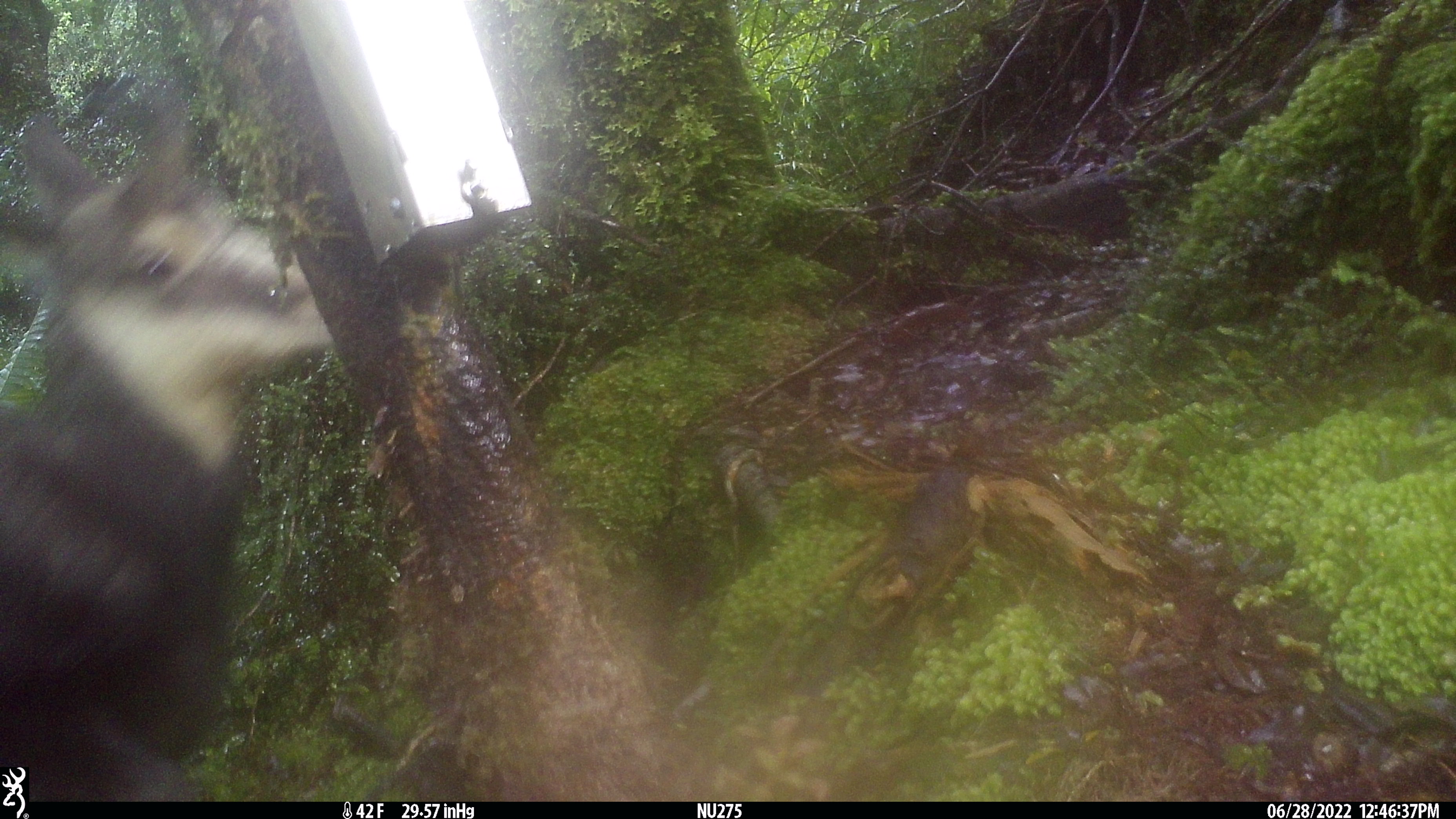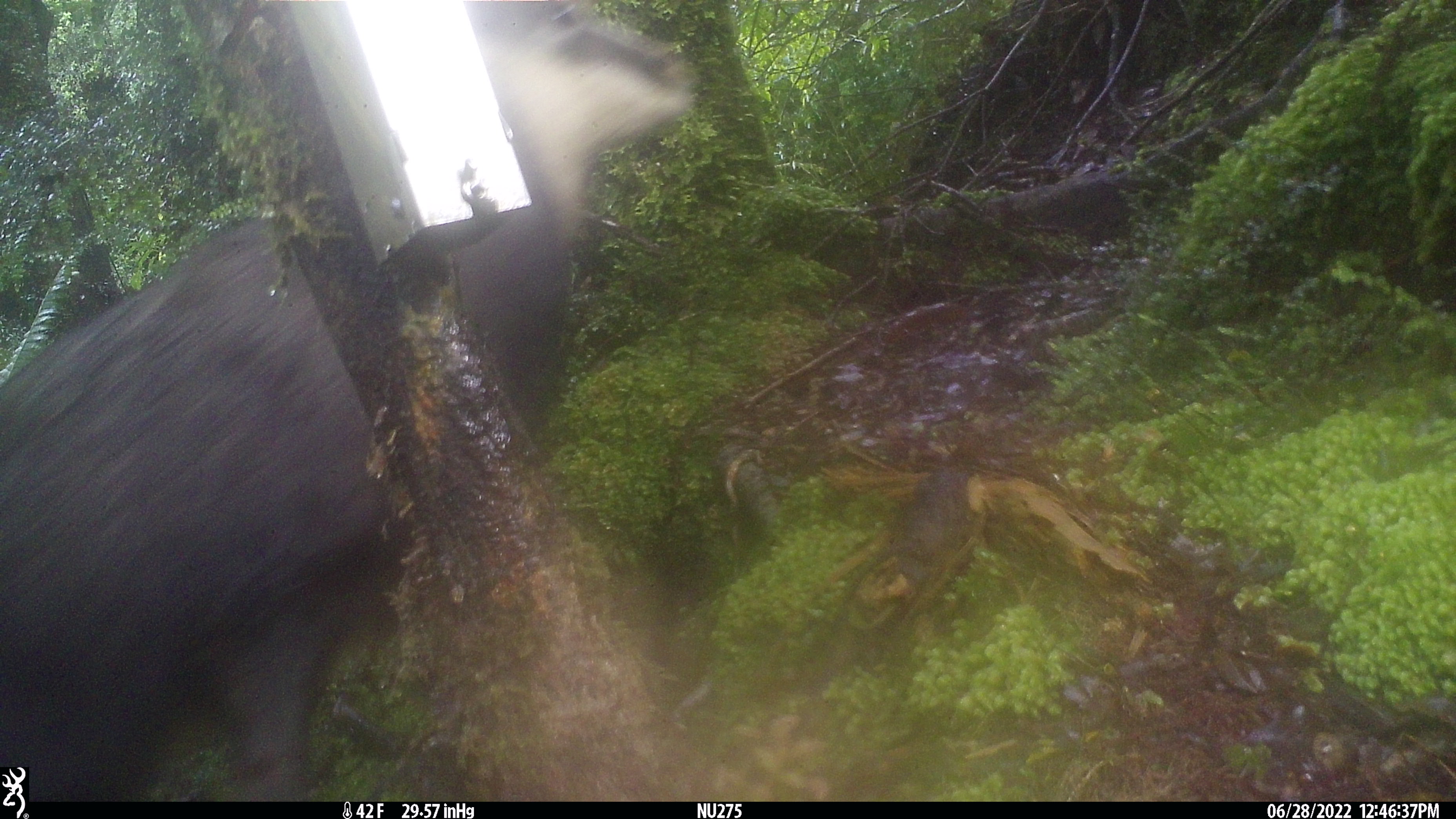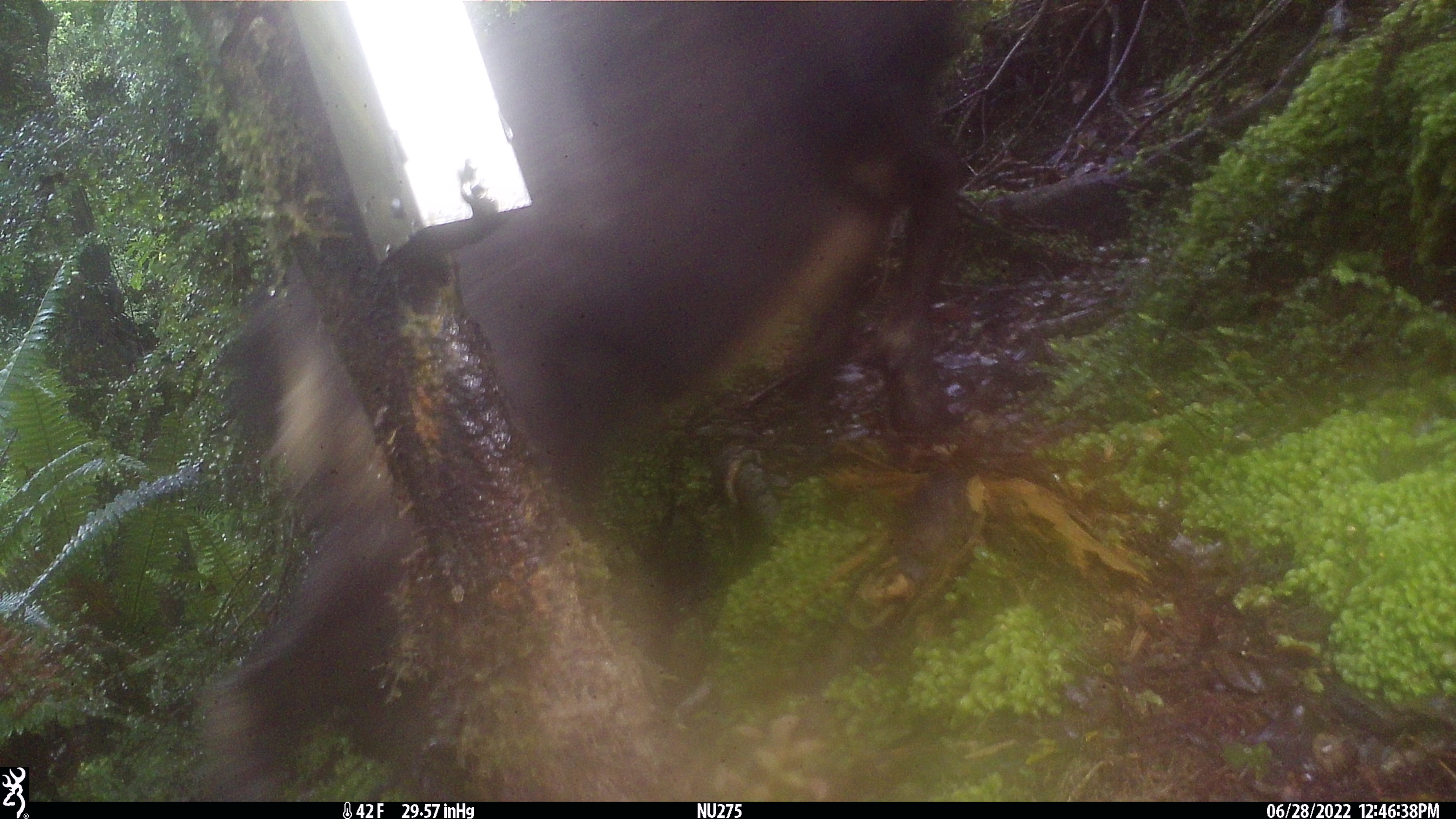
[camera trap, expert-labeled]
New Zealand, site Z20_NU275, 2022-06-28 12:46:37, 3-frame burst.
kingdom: Animalia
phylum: Chordata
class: Mammalia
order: Artiodactyla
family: Bovidae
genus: Rupicapra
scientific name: Rupicapra rupicapra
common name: alpine chamois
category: chamois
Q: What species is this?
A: Chamois (alpine chamois) (Rupicapra rupicapra).